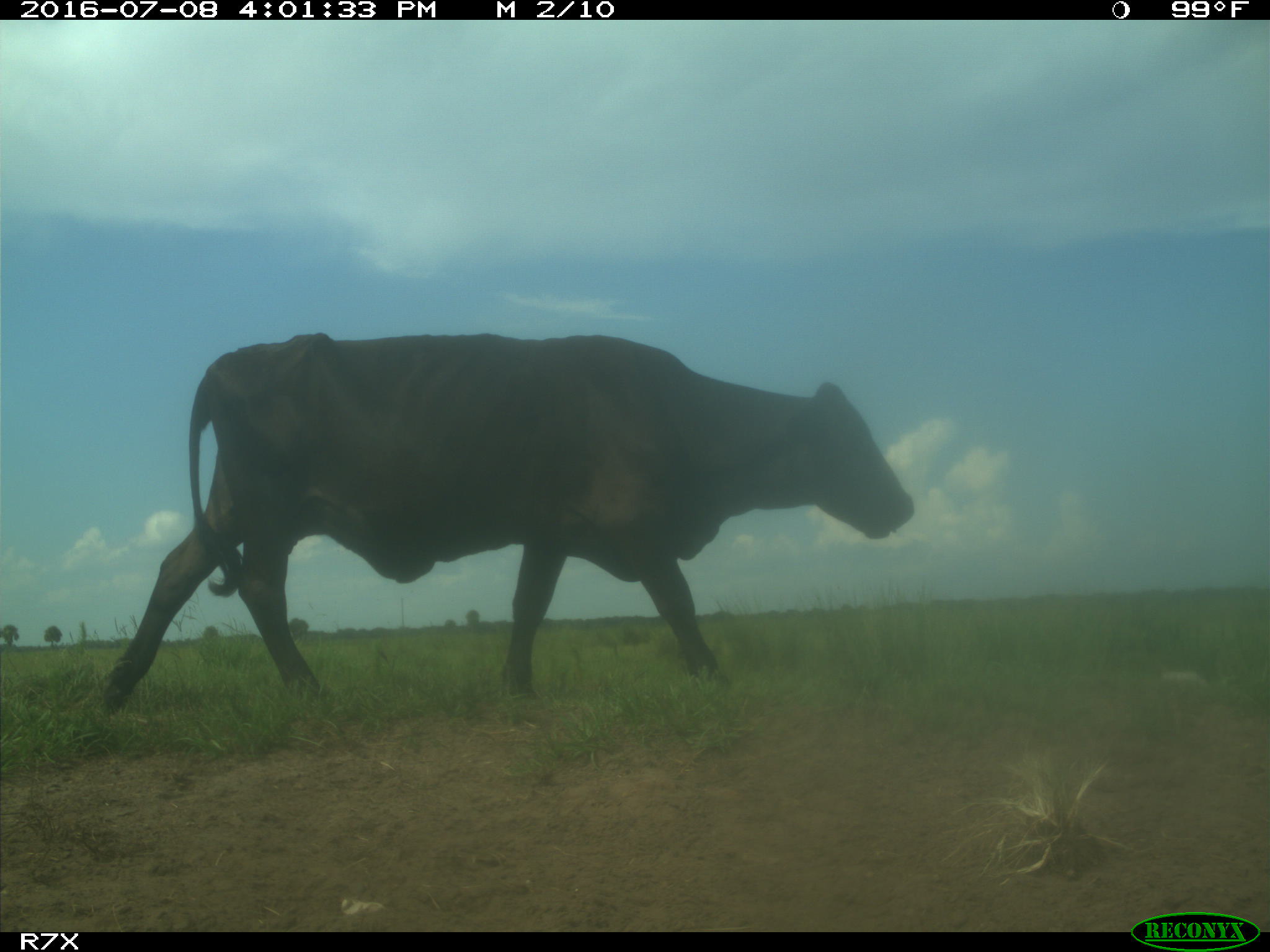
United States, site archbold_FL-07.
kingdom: Animalia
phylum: Chordata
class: Mammalia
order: Artiodactyla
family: Bovidae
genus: Bos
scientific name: Bos taurus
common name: domestic cow